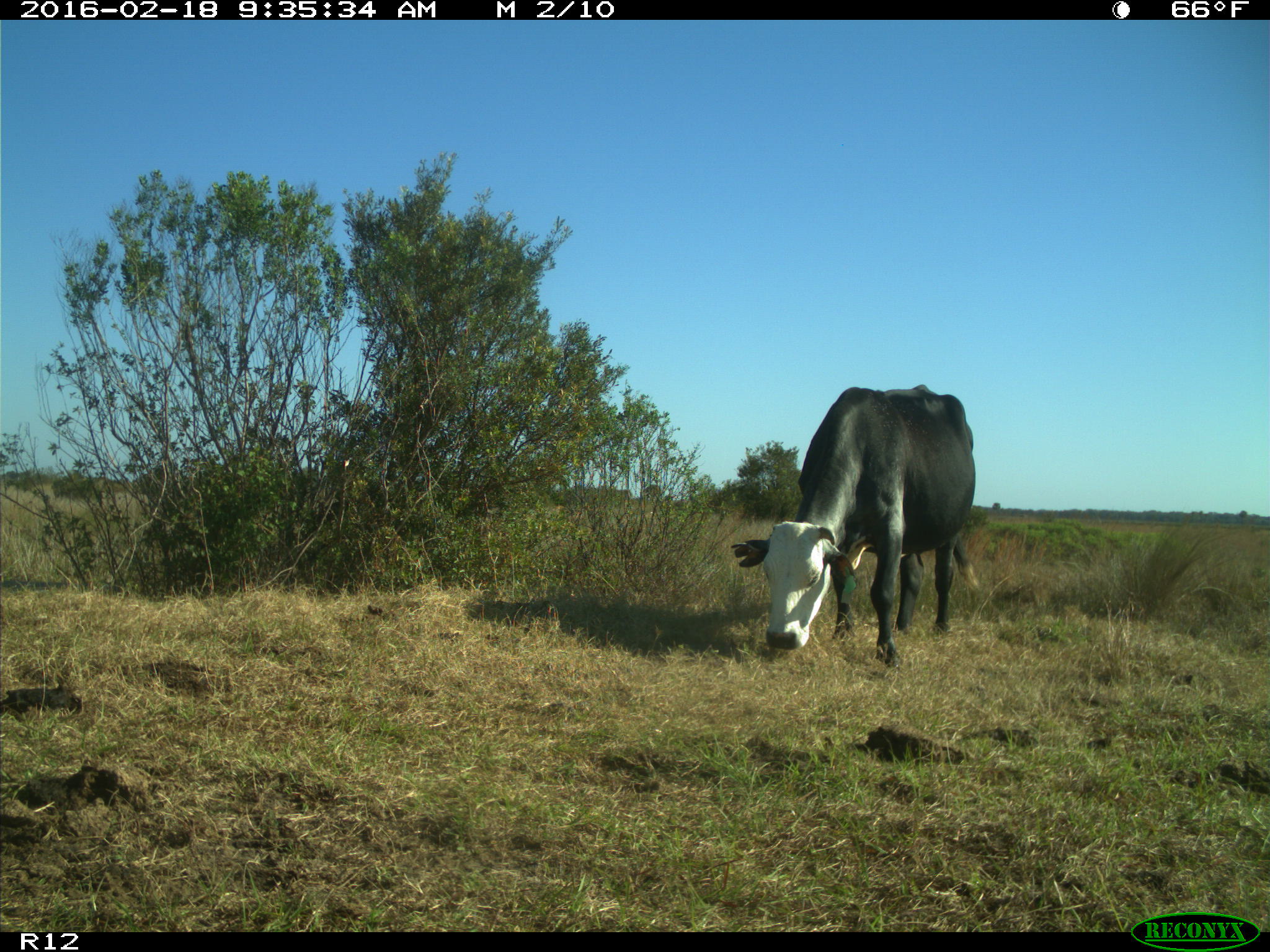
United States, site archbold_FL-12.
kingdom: Animalia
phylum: Chordata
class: Mammalia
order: Artiodactyla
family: Bovidae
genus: Bos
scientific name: Bos taurus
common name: domestic cow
Bos taurus (domestic cow).